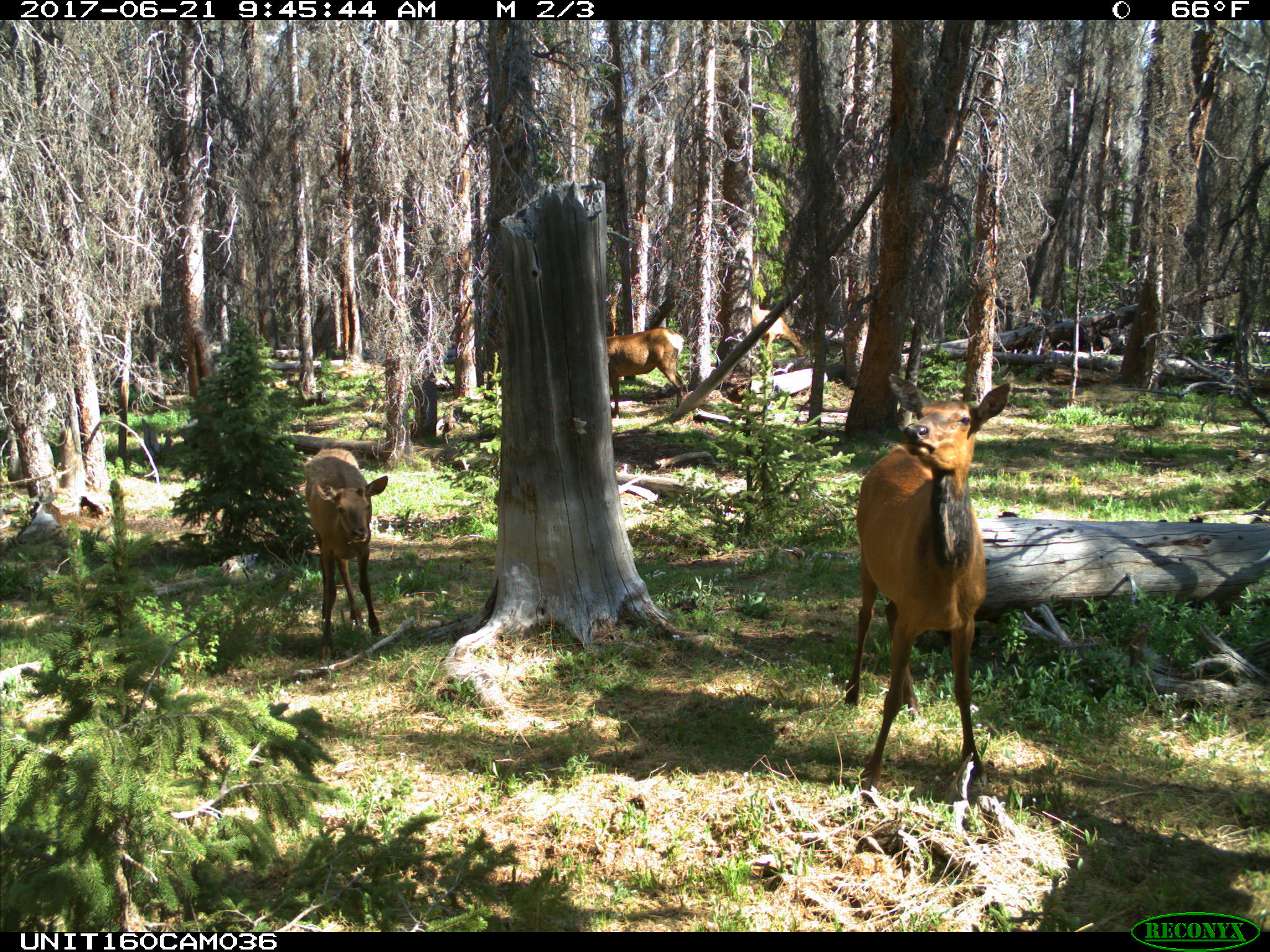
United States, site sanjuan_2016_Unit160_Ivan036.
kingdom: Animalia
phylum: Chordata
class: Mammalia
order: Artiodactyla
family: Cervidae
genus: Cervus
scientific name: Cervus elaphus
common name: red deer